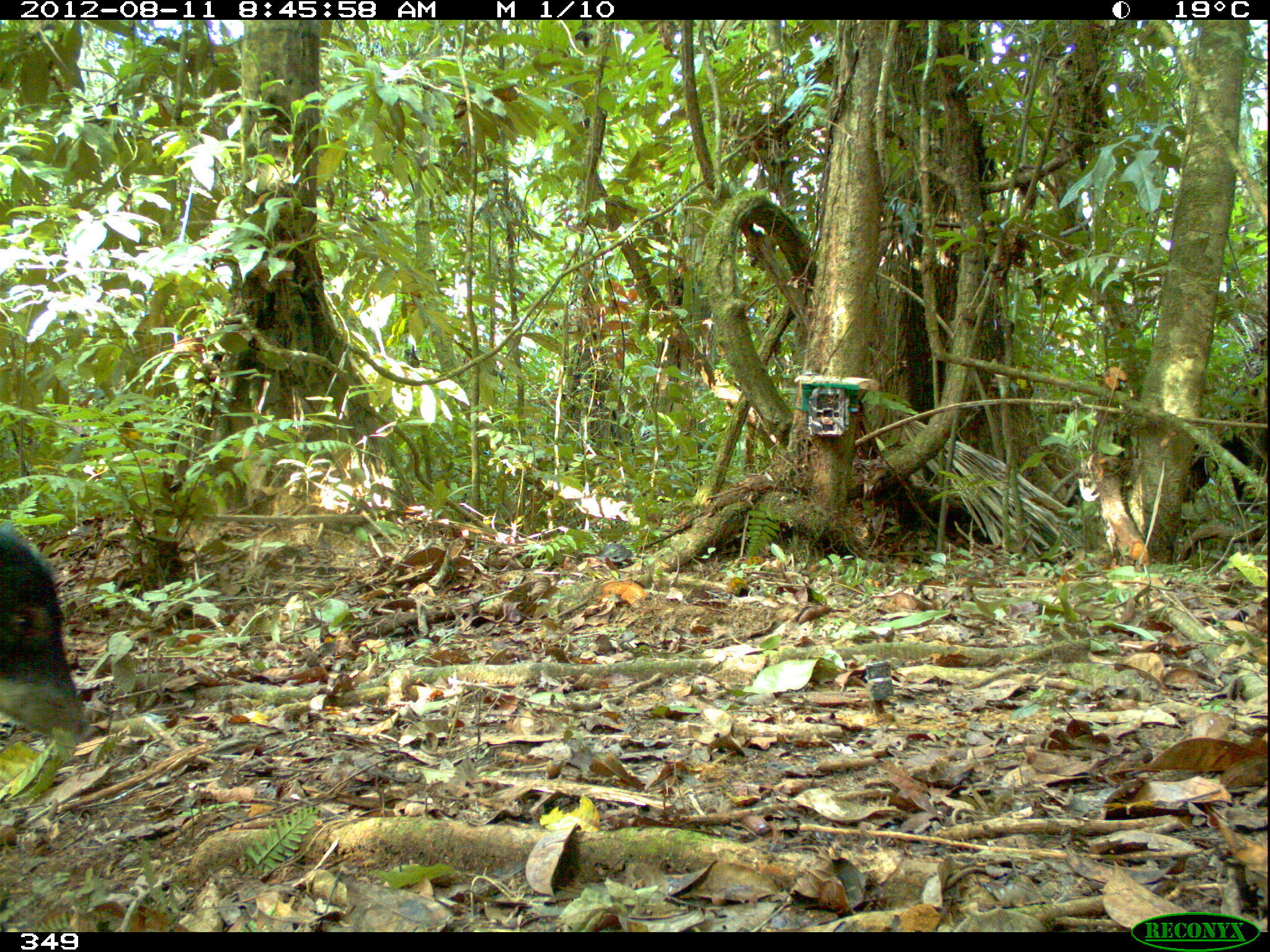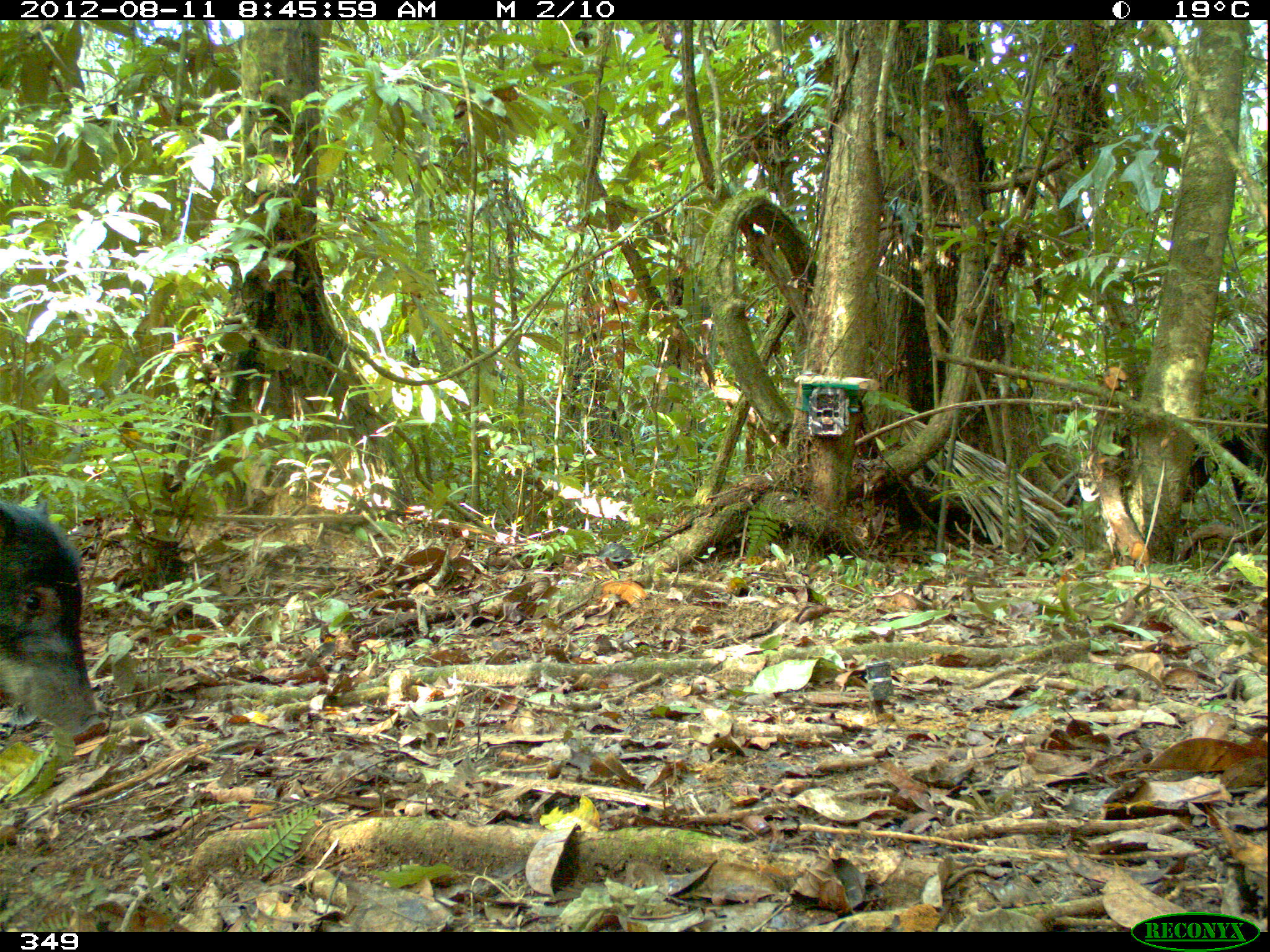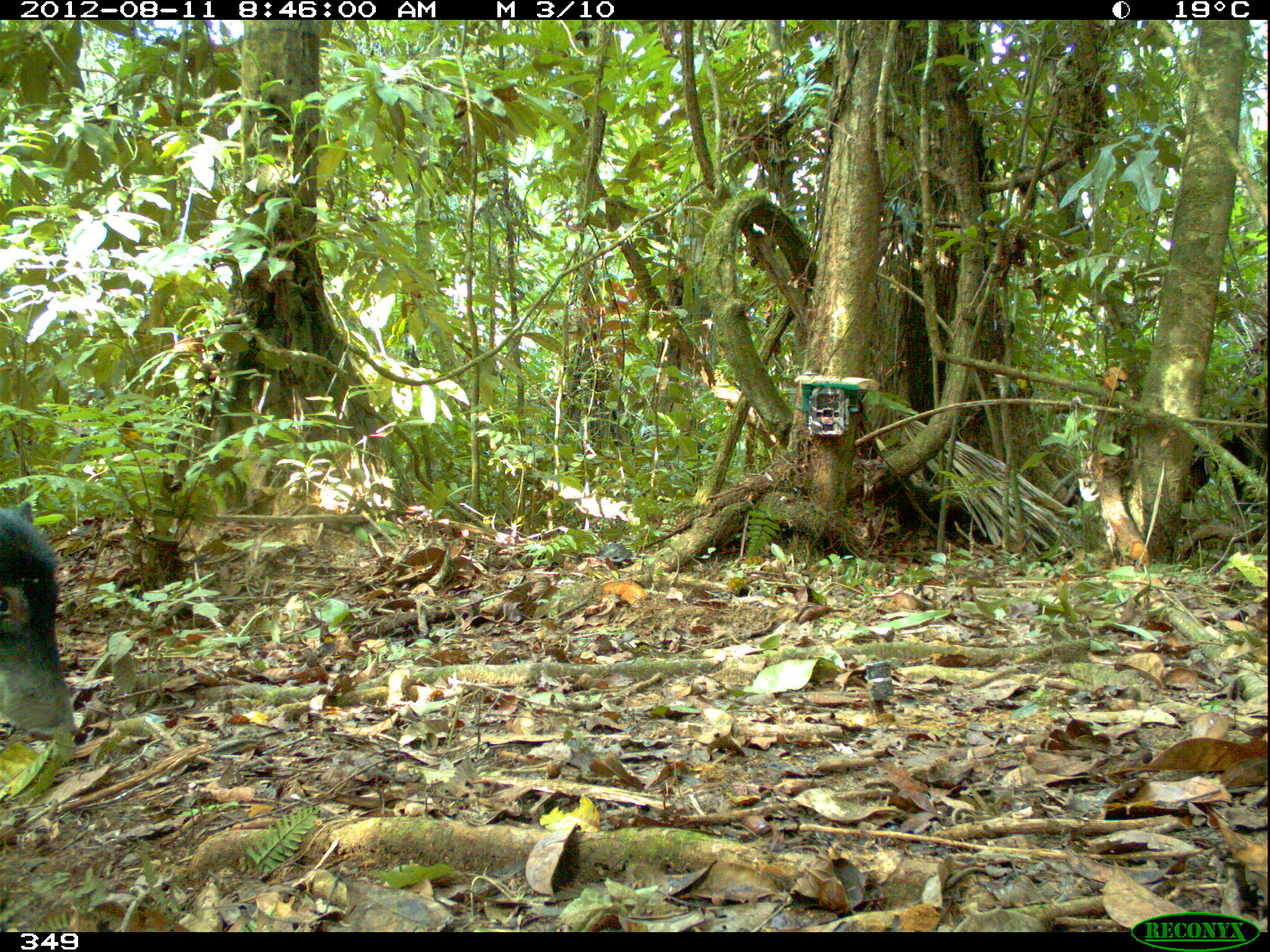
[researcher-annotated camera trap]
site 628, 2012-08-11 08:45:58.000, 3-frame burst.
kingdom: Animalia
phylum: Chordata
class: Mammalia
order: Artiodactyla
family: Tayassuidae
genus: Tayassu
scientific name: Tayassu pecari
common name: white-lipped peccary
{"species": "Tayassu pecari (white-lipped peccary)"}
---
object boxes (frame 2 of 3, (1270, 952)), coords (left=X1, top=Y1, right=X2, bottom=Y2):
tayassu pecari: (left=0, top=493, right=108, bottom=746); (left=1185, top=407, right=1261, bottom=545)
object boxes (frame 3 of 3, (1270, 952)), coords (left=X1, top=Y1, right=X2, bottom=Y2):
tayassu pecari: (left=0, top=502, right=91, bottom=753); (left=1186, top=426, right=1268, bottom=501)